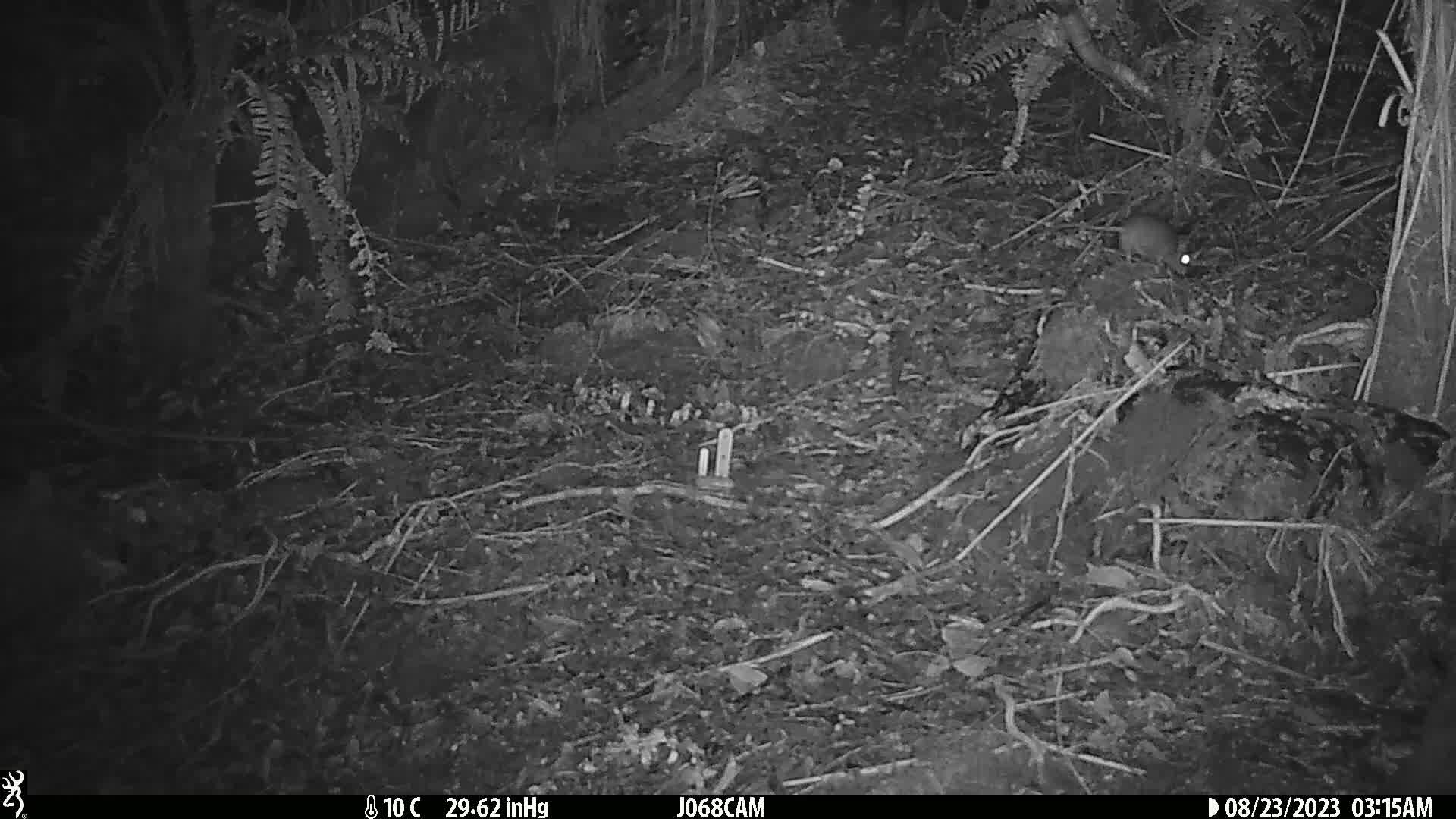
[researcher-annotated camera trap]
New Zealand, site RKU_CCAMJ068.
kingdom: Animalia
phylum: Chordata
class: Mammalia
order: Rodentia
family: Muridae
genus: Rattus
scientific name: Rattus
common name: rat